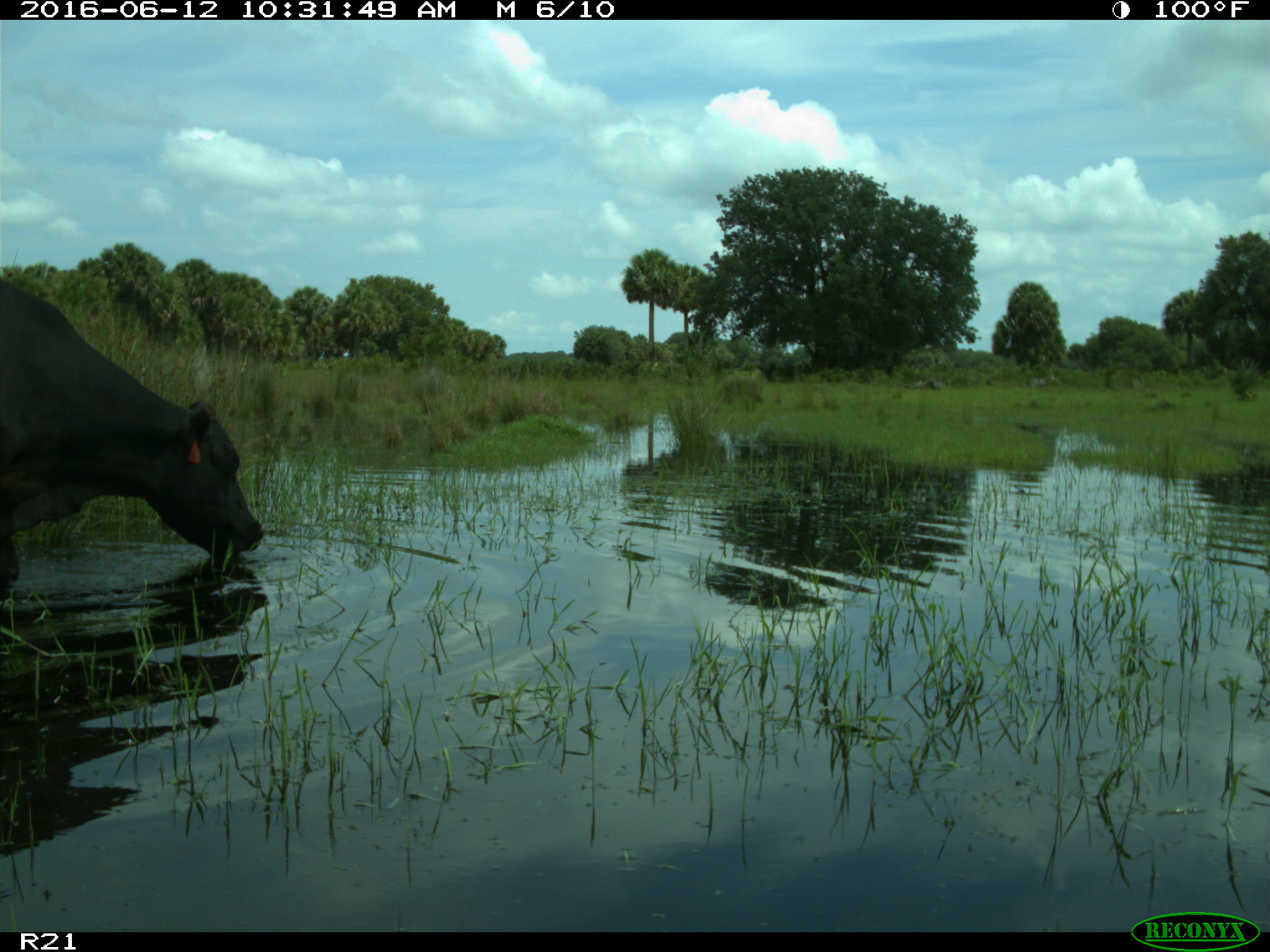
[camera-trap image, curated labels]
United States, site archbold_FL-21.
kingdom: Animalia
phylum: Chordata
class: Mammalia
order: Artiodactyla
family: Bovidae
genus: Bos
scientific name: Bos taurus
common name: domestic cow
Bos taurus (domestic cow).